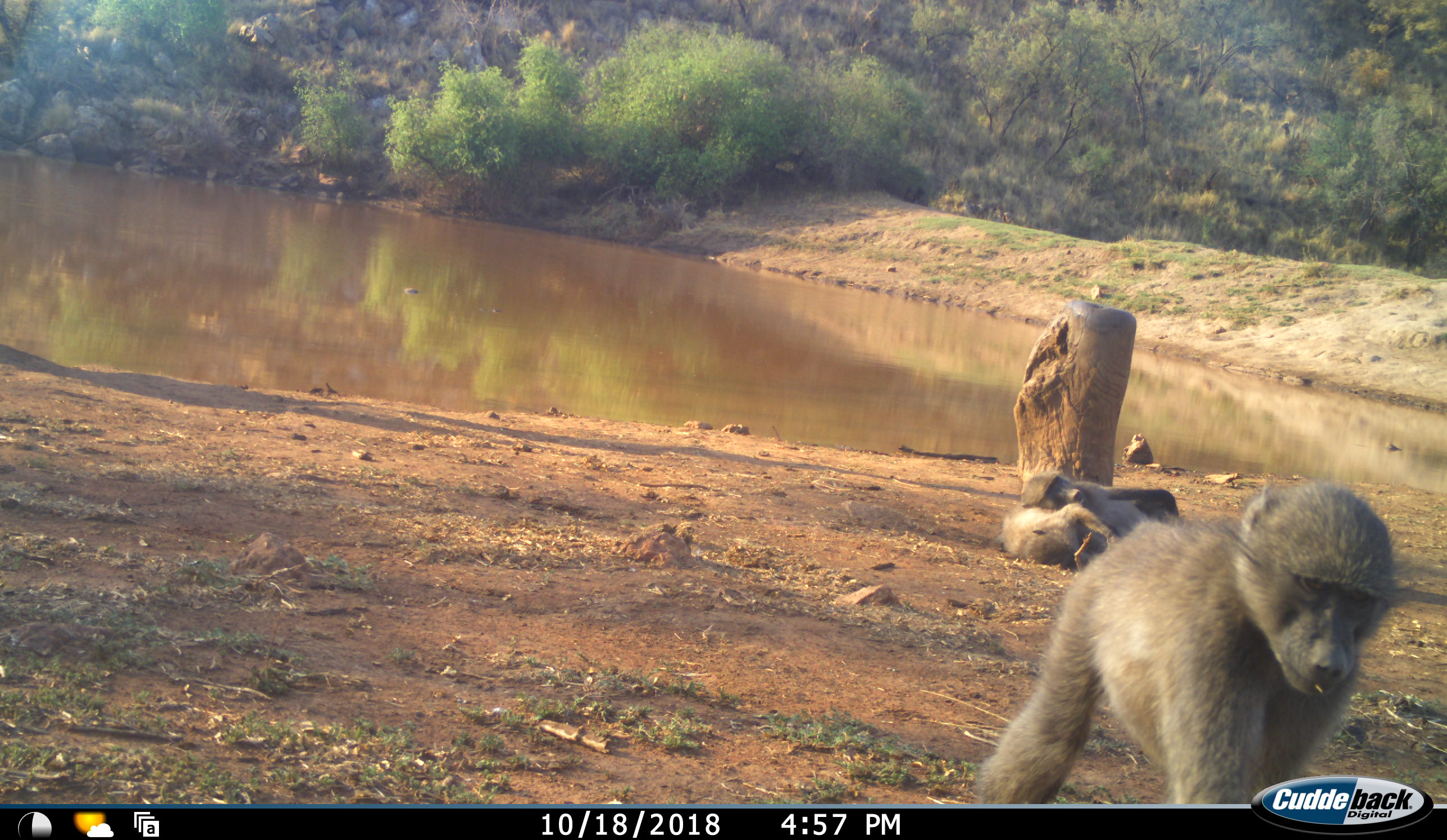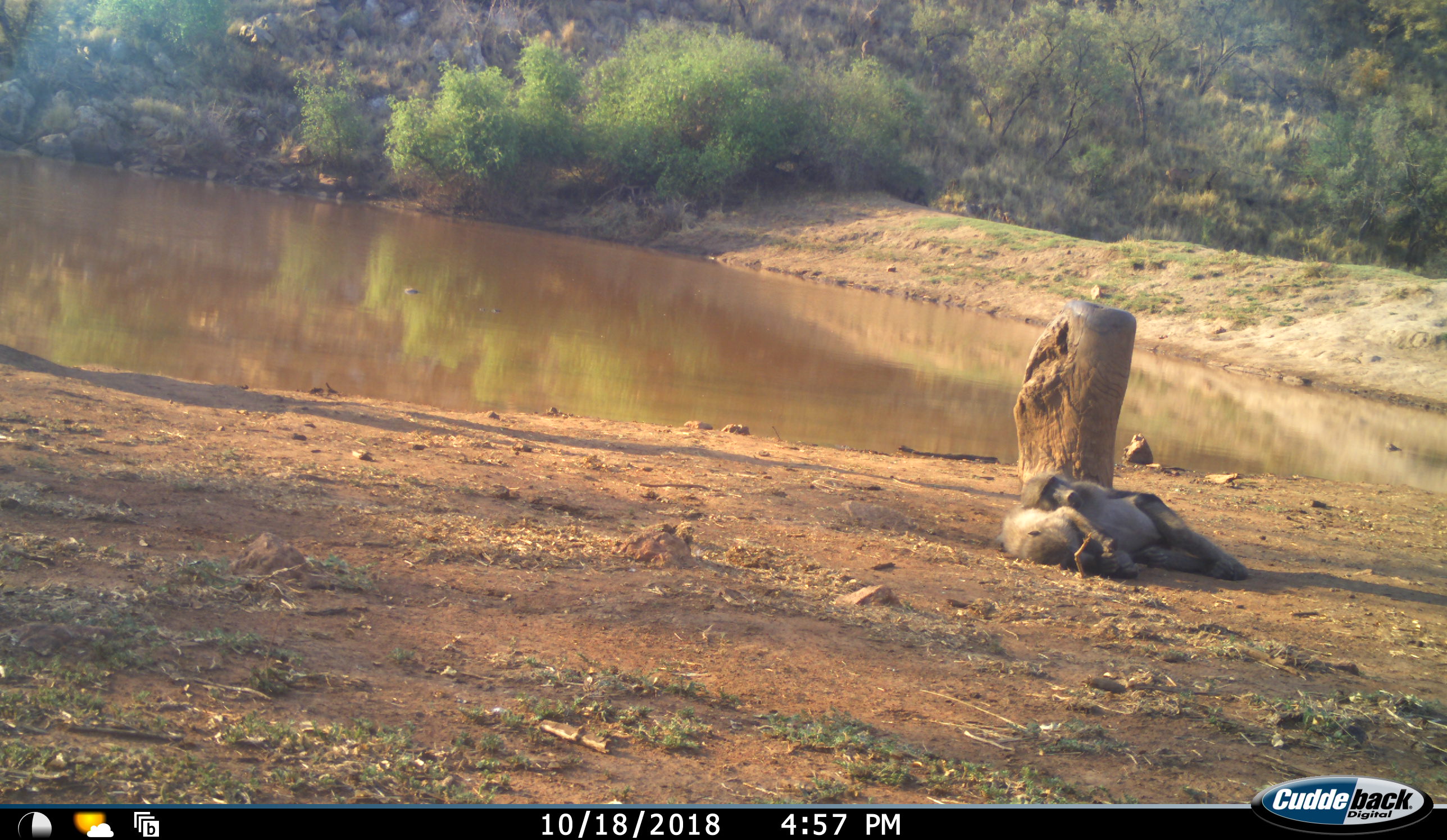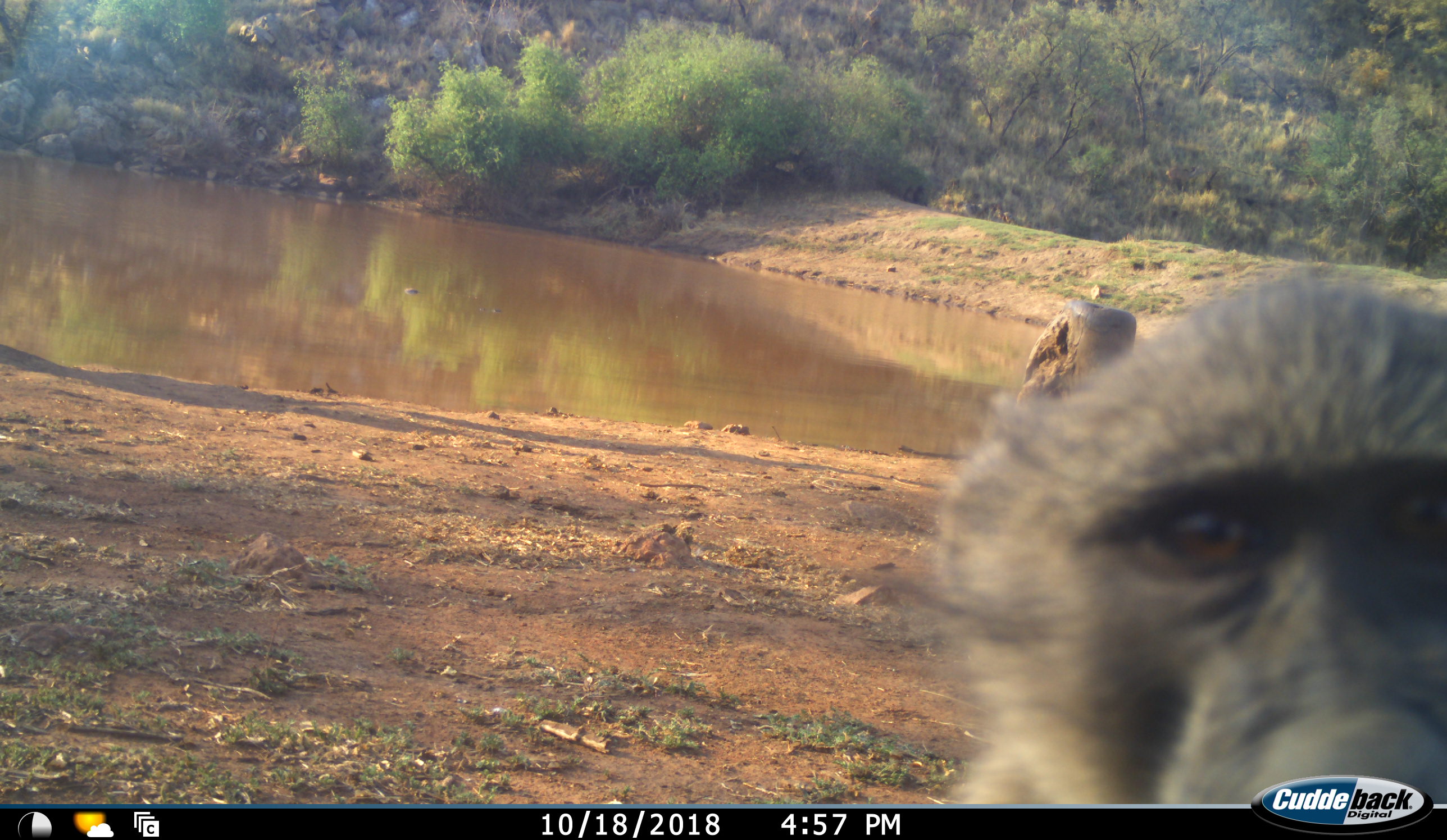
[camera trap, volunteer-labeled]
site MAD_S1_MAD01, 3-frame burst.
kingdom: Animalia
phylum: Chordata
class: Mammalia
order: Primates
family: Cercopithecidae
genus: Papio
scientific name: Papio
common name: baboon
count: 3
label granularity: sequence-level